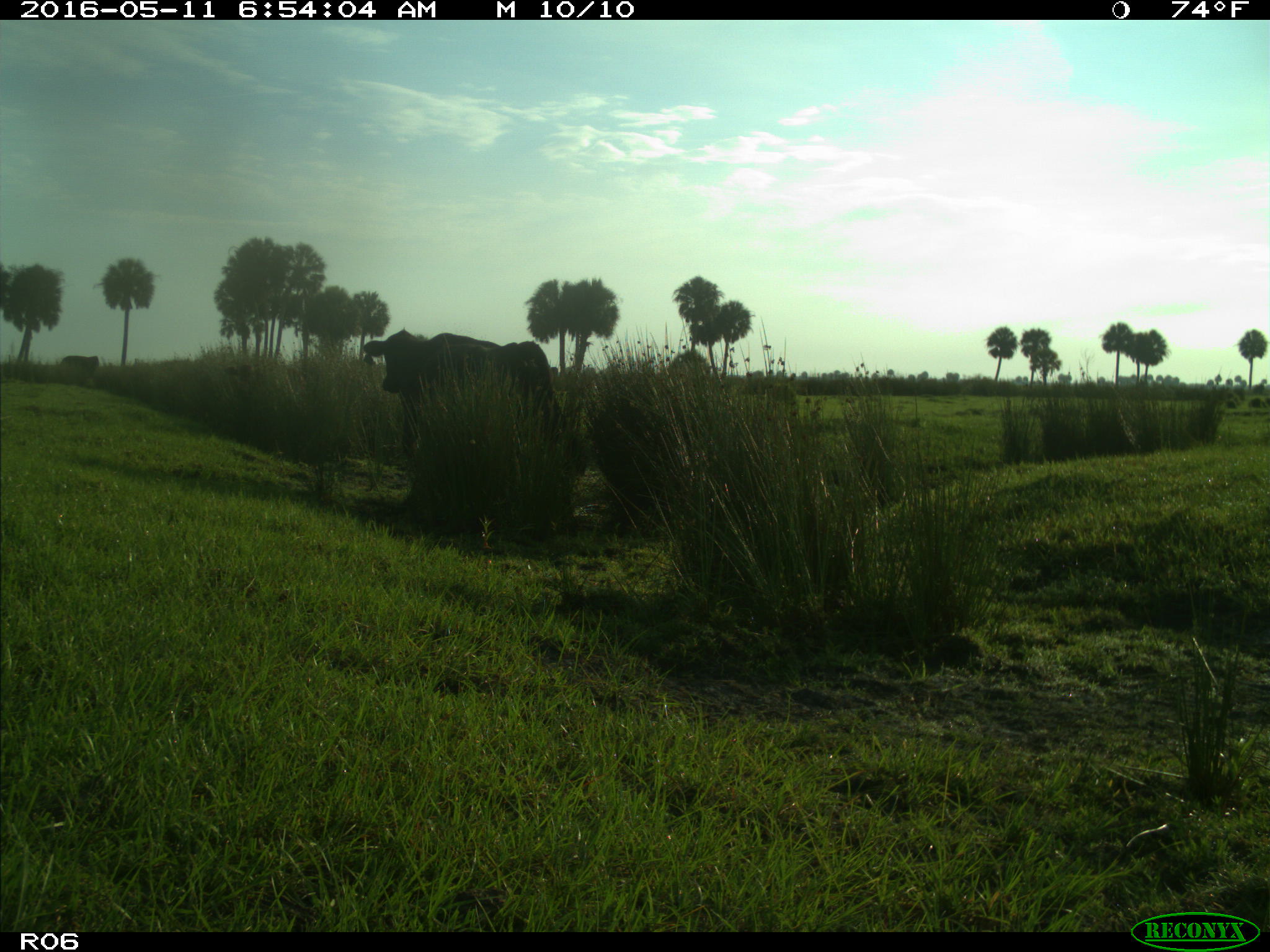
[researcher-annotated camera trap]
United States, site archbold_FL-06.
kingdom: Animalia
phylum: Chordata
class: Mammalia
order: Artiodactyla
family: Bovidae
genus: Bos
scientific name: Bos taurus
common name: domestic cow